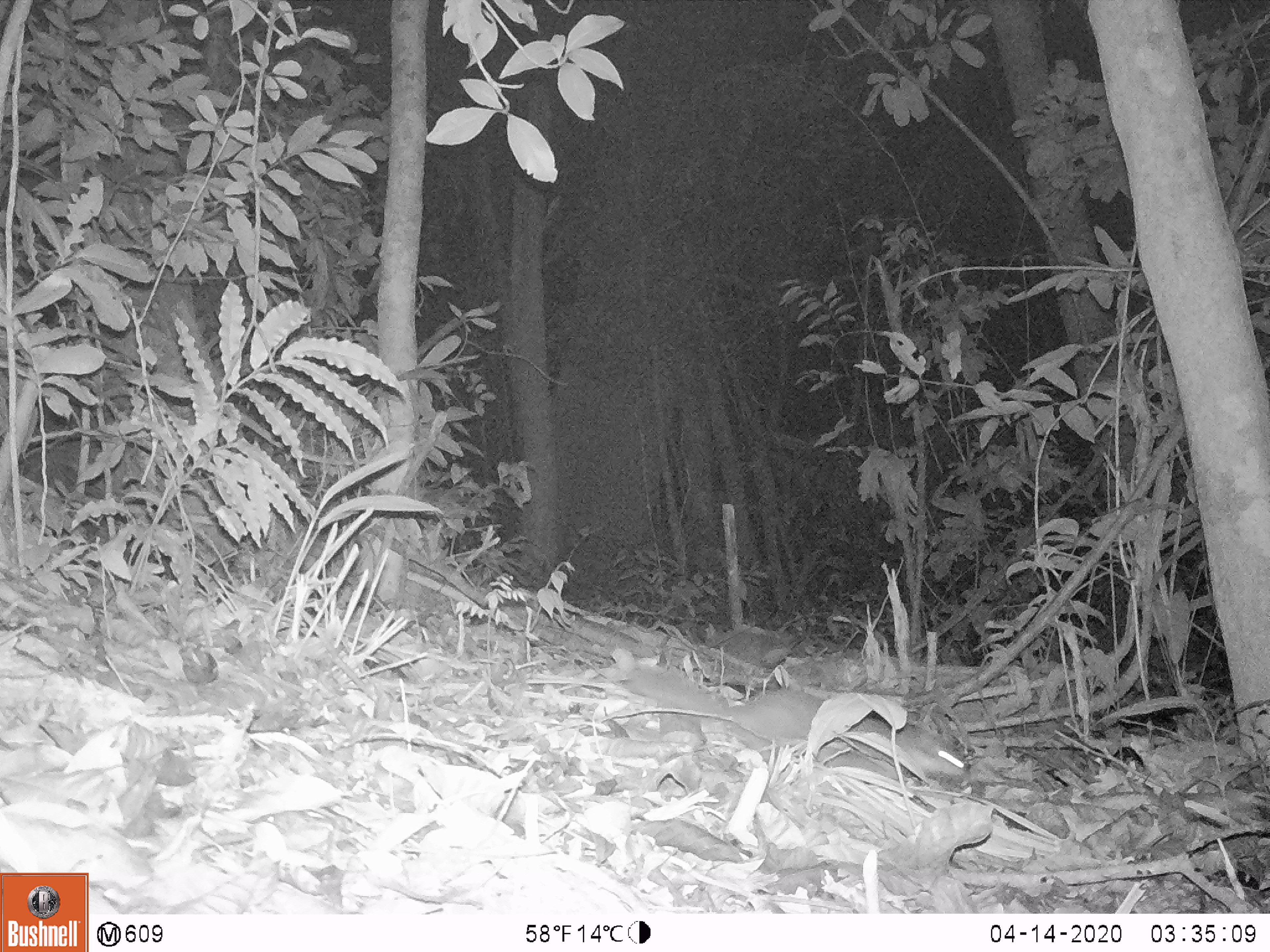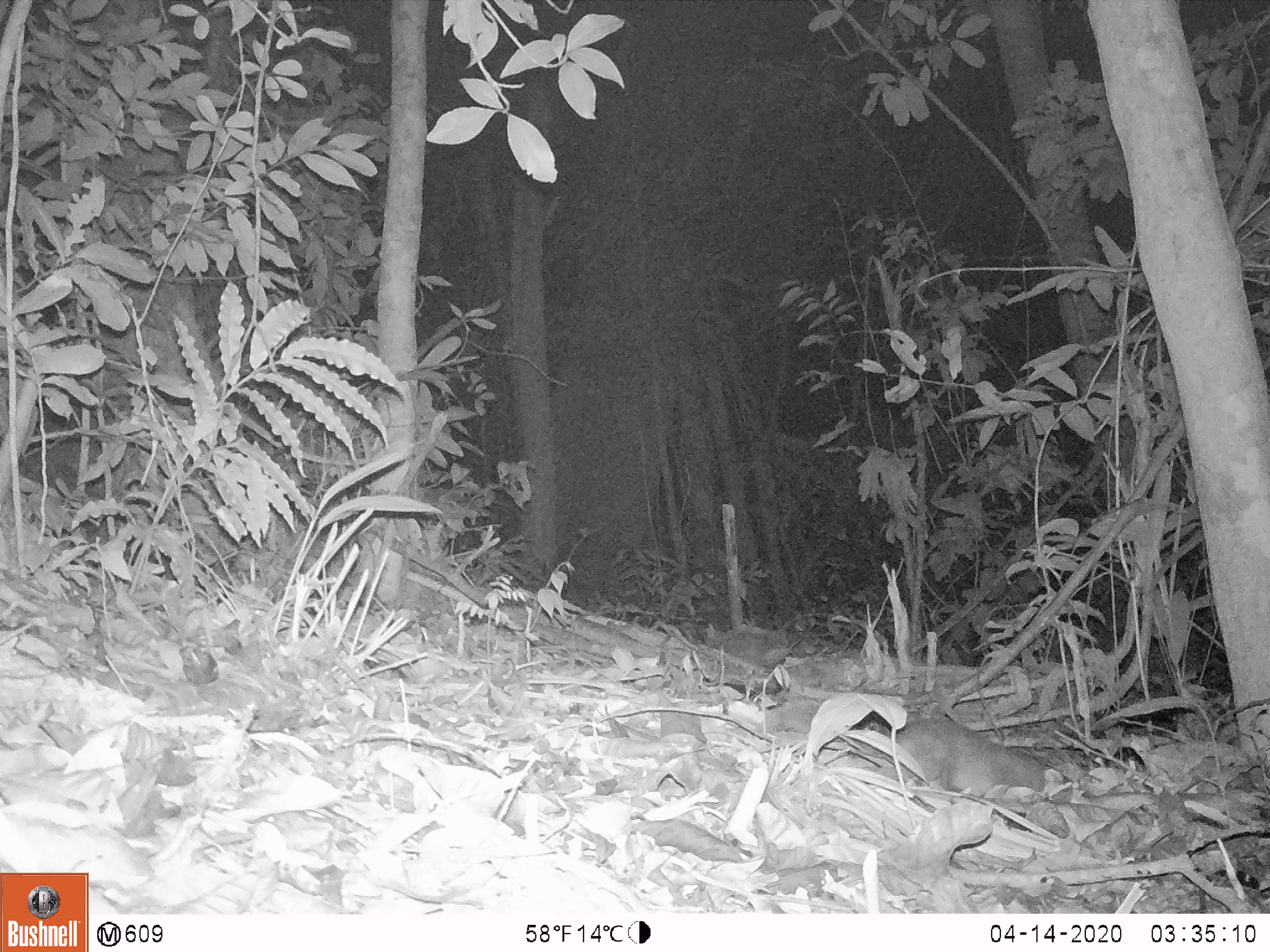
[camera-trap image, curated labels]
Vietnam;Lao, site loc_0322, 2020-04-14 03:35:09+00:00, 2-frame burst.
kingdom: Animalia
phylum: Chordata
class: Mammalia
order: Carnivora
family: Mustelidae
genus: Melogale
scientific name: Melogale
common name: ferret badger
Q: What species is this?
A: Ferret badger (Melogale).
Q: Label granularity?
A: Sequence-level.